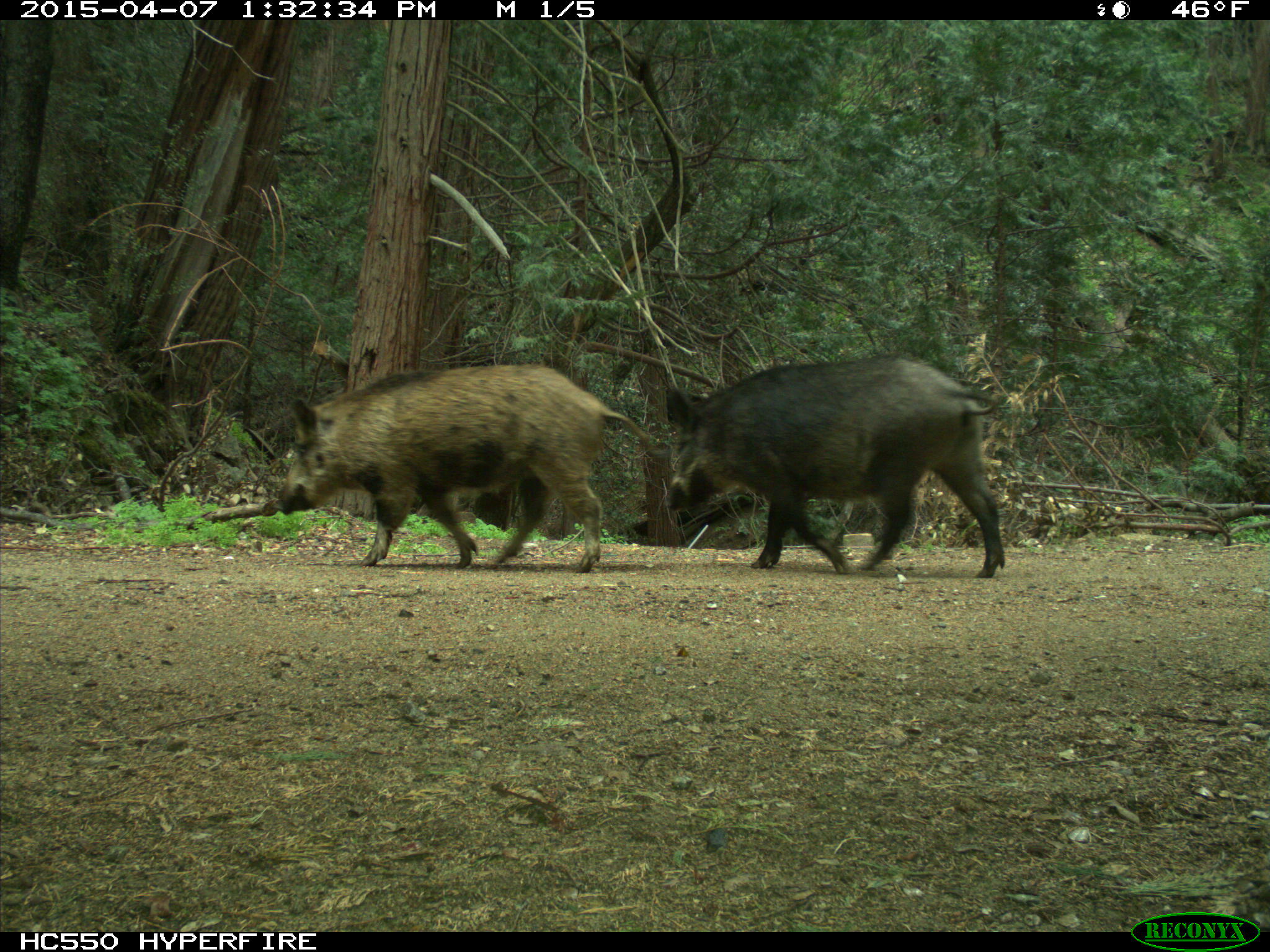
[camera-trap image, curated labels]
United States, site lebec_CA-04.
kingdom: Animalia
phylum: Chordata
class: Mammalia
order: Artiodactyla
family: Suidae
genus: Sus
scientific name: Sus scrofa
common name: wild boar